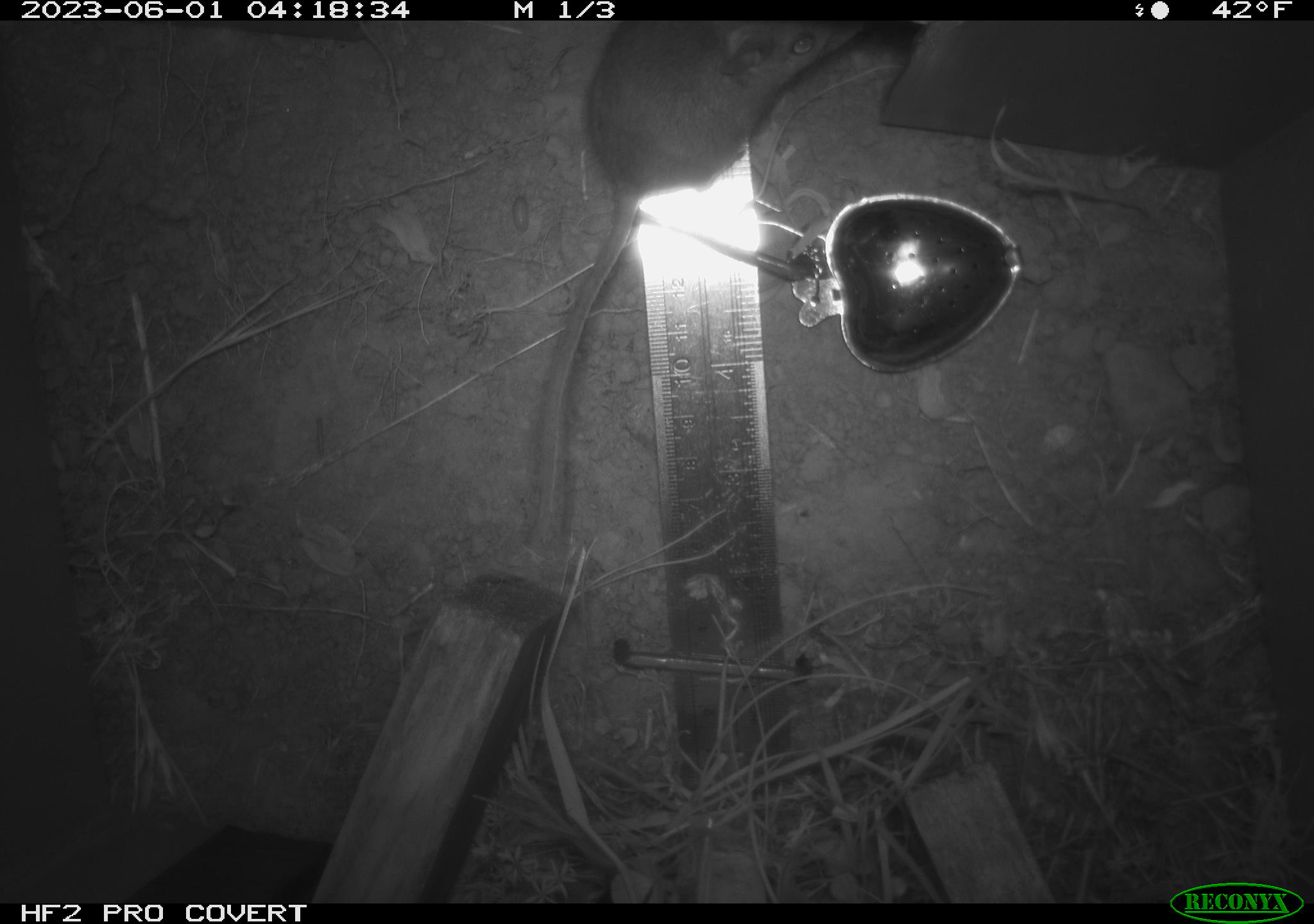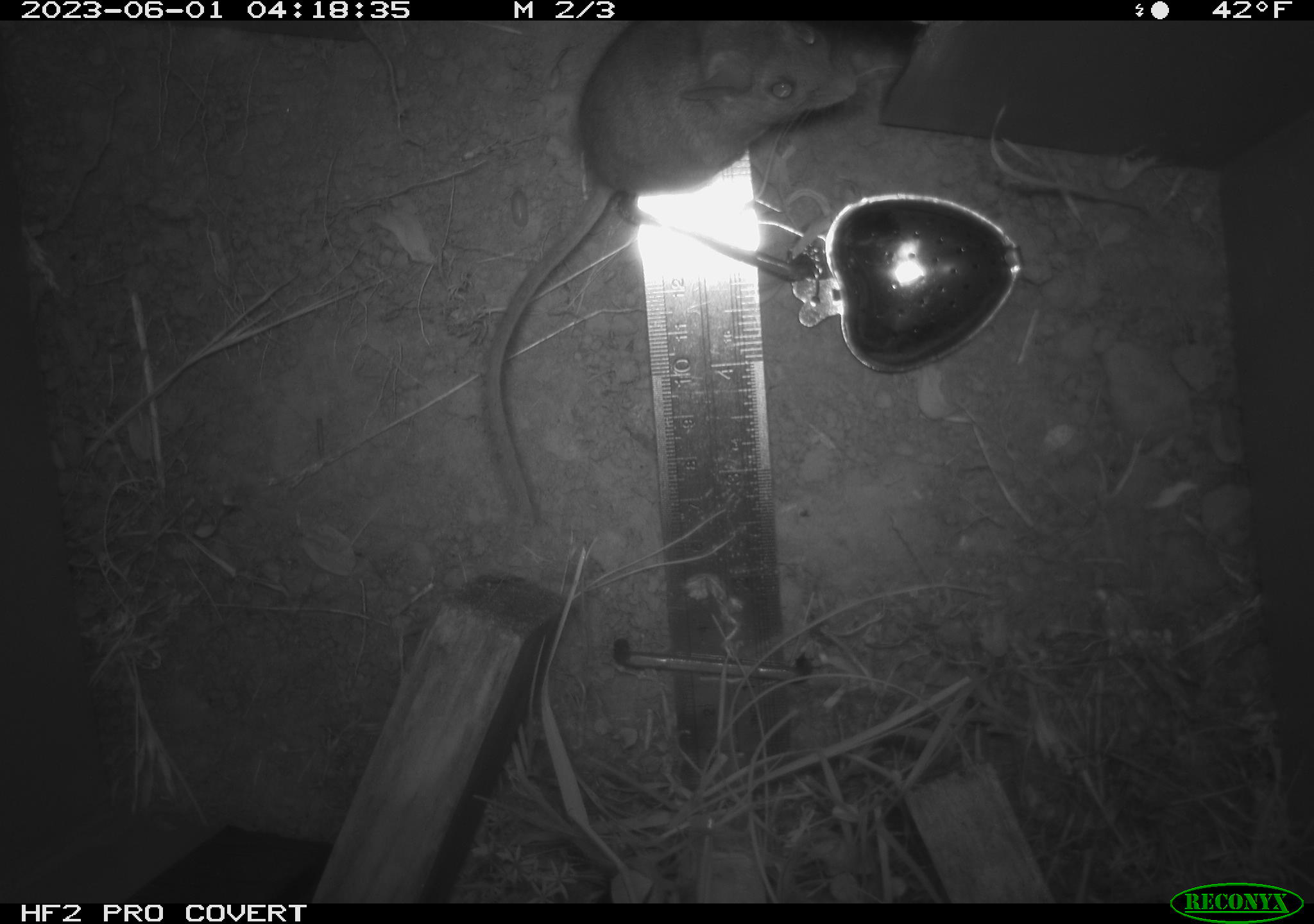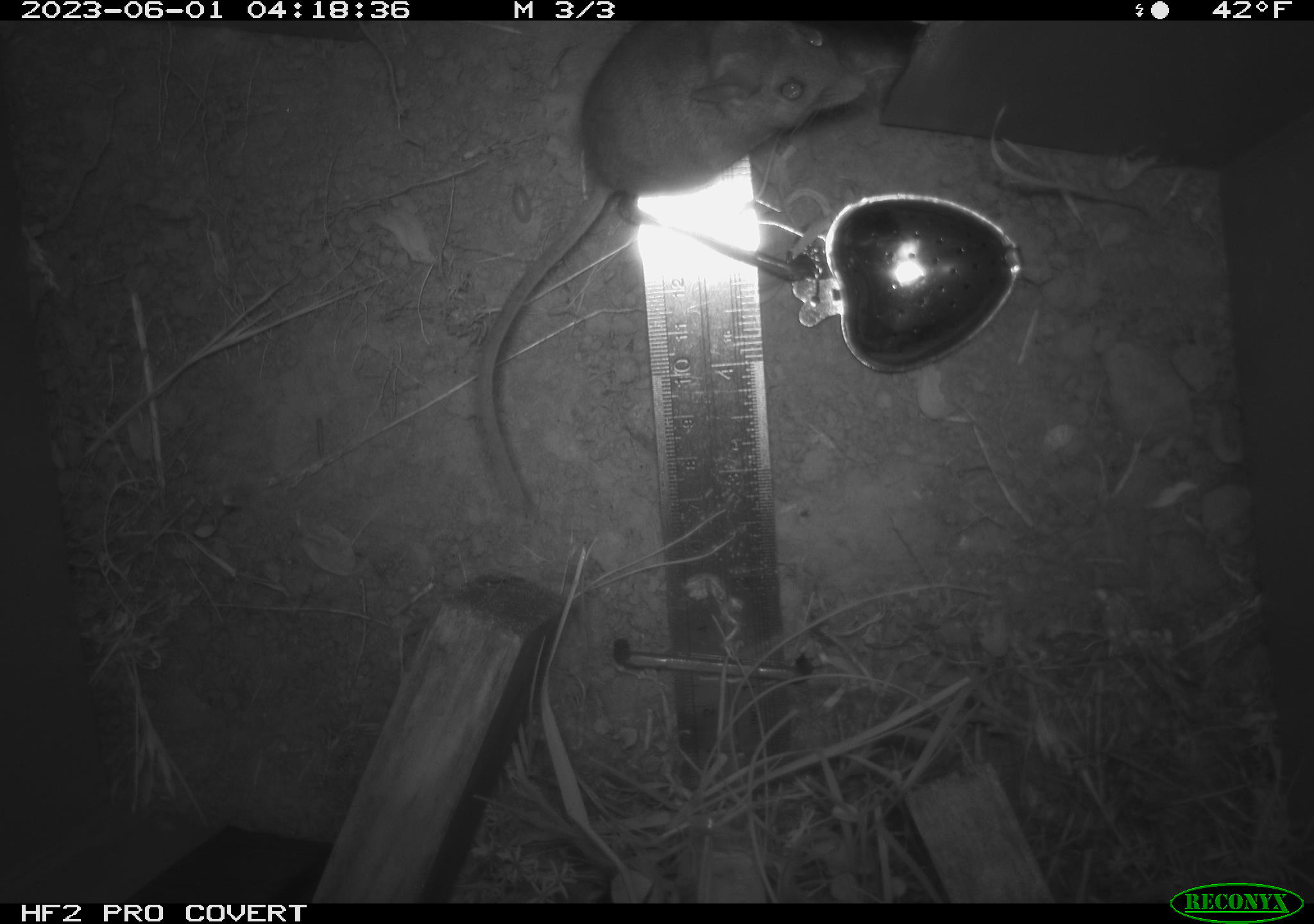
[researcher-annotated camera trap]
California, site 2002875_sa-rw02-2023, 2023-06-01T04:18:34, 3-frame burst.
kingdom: Animalia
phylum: Chordata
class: Mammalia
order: Rodentia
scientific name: Rodentia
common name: mouse species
Mouse species (Rodentia).